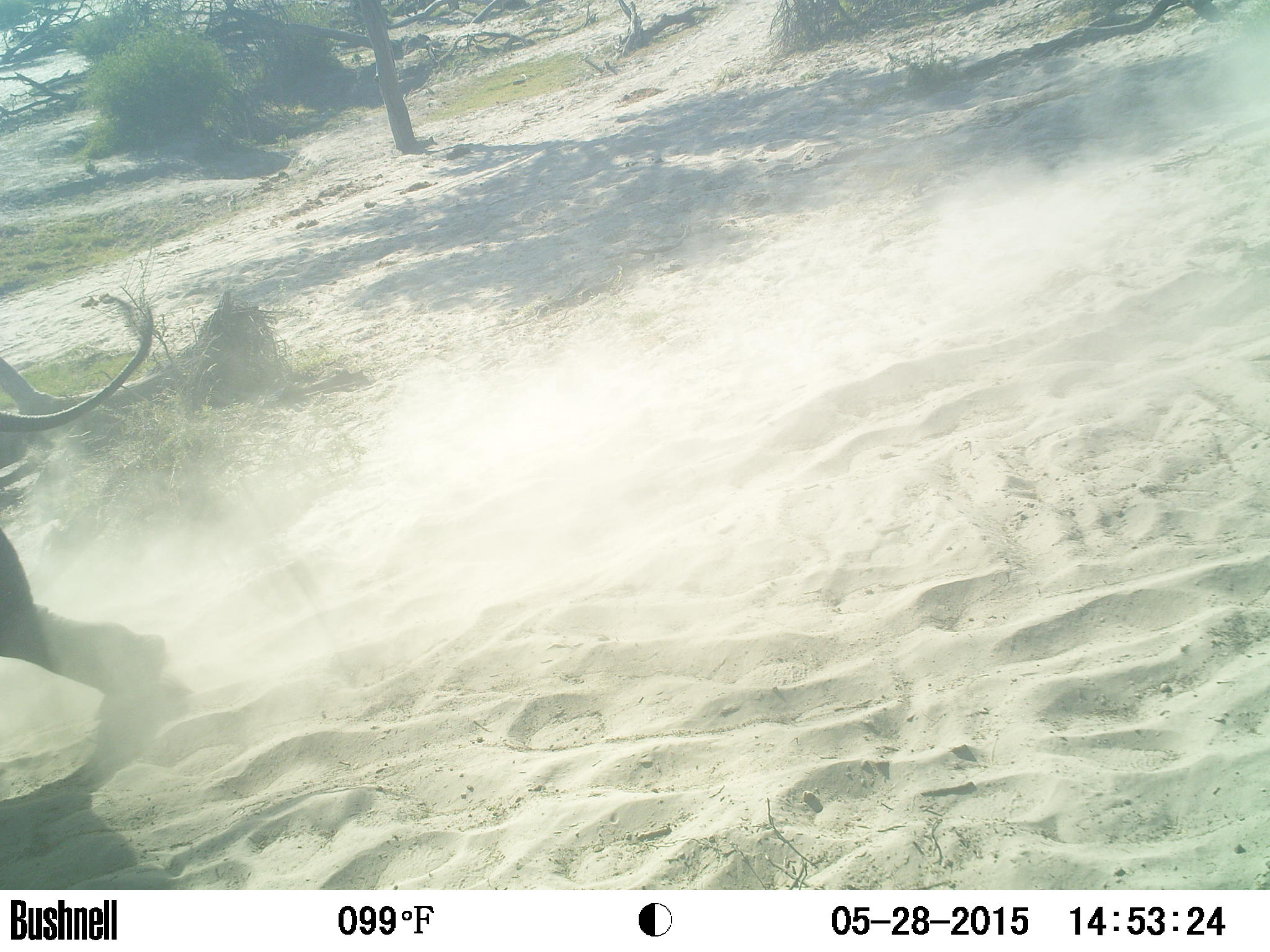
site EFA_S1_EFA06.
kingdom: Animalia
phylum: Chordata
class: Mammalia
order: Proboscidea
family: Elephantidae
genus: Loxodonta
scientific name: Loxodonta africana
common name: african bush elephant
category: elephant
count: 1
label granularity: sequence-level